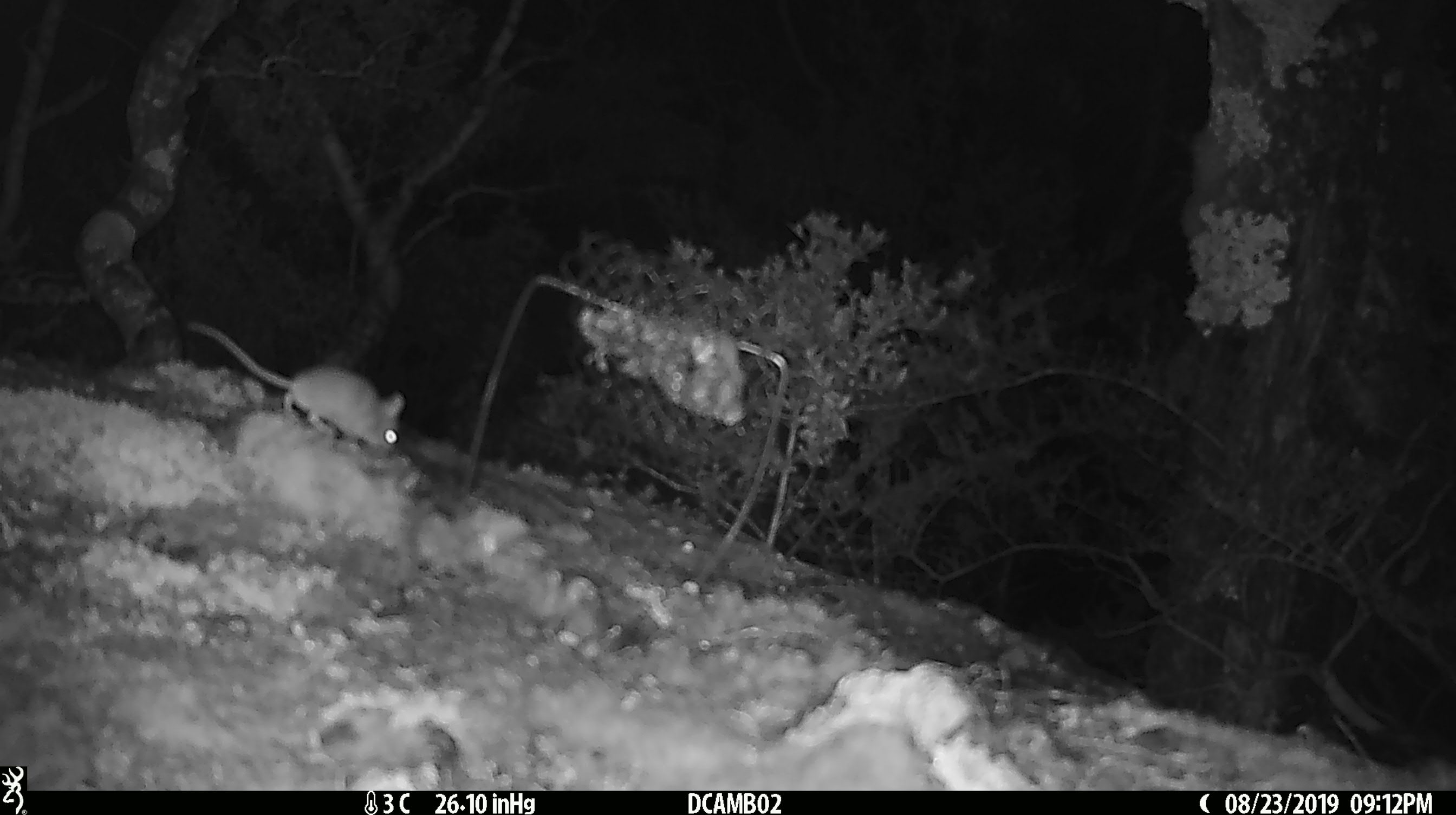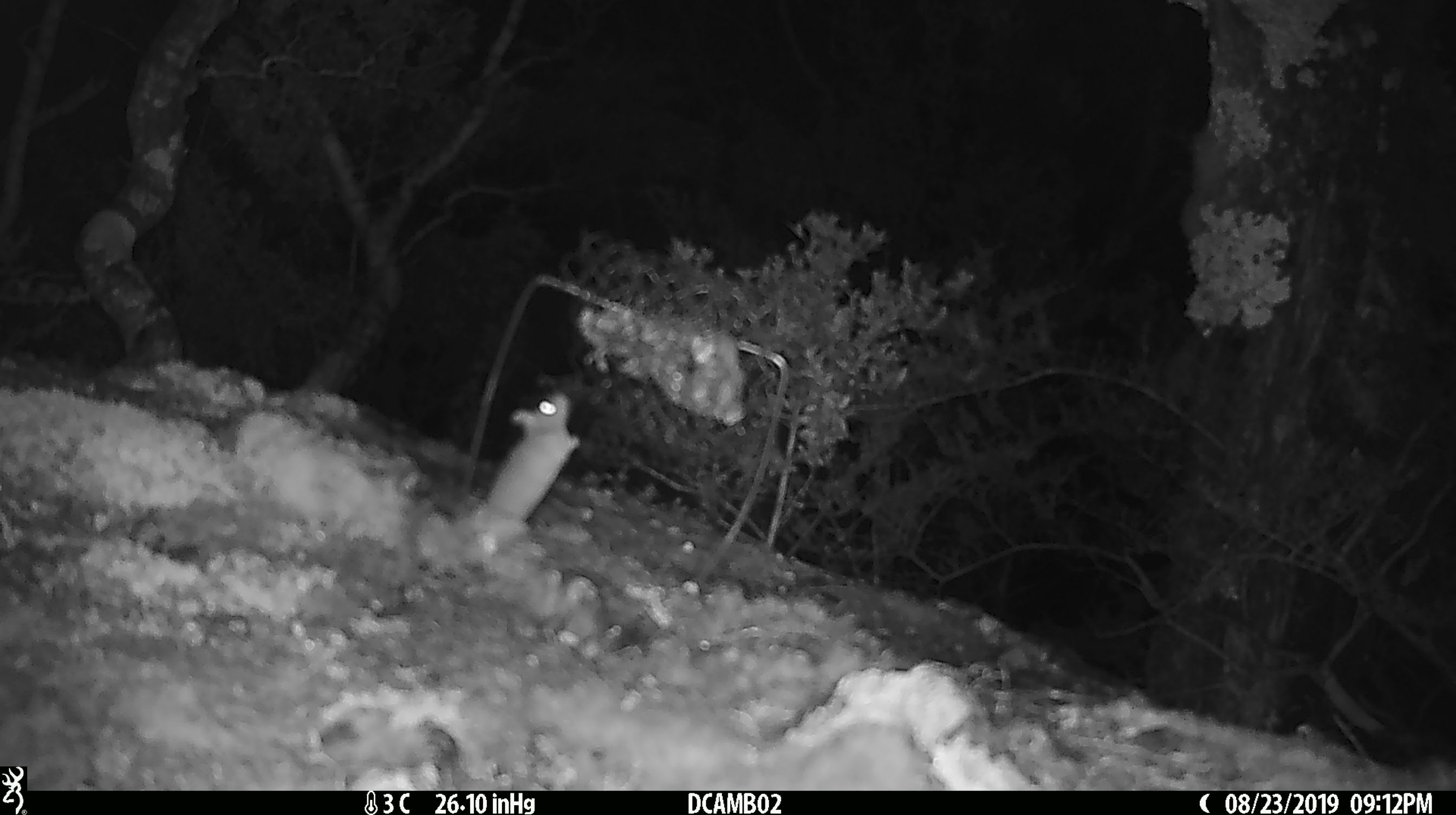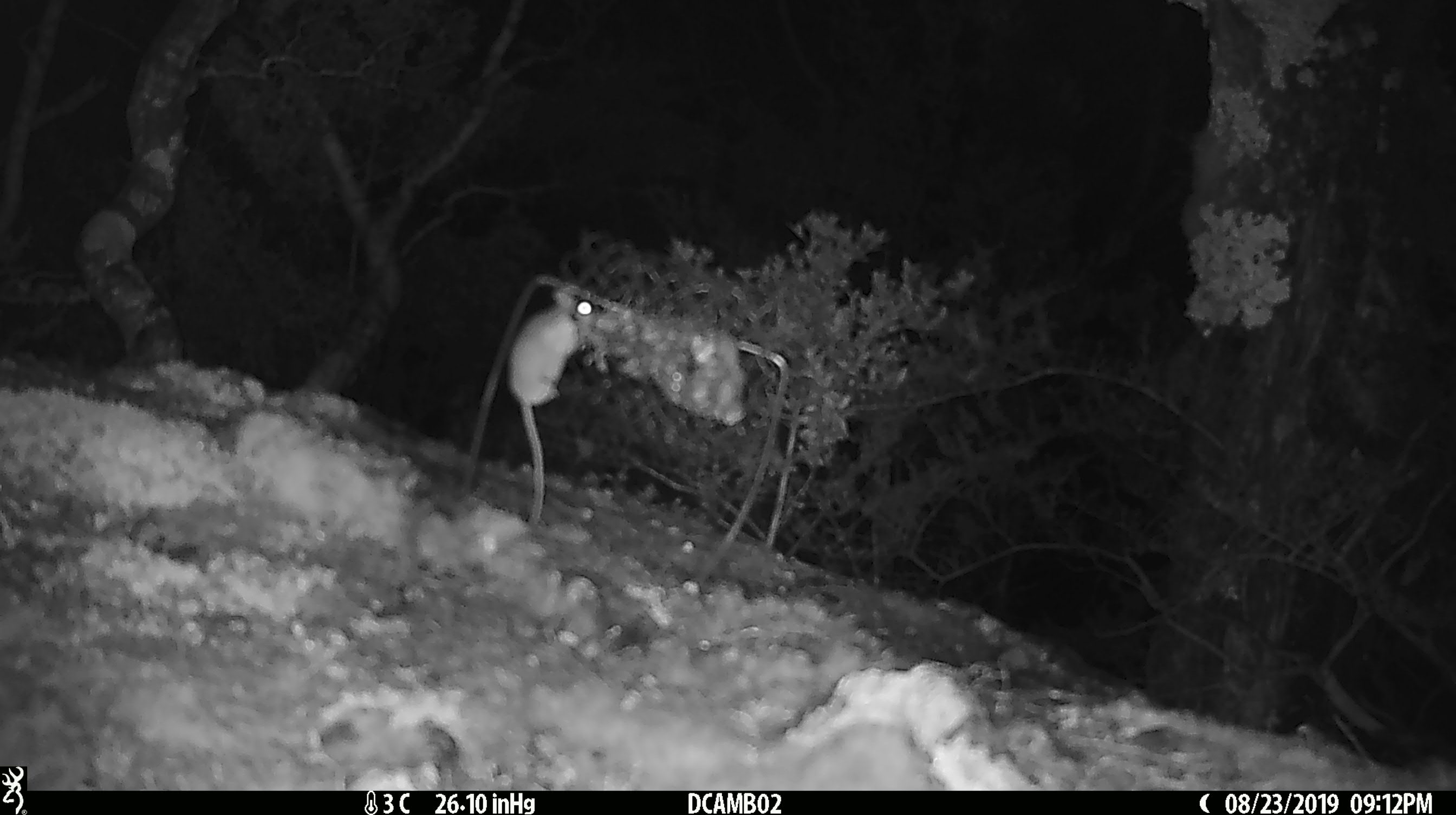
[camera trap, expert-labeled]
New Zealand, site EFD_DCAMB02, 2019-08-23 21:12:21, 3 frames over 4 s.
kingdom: Animalia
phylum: Chordata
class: Mammalia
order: Rodentia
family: Muridae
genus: Mus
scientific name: Mus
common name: mouse